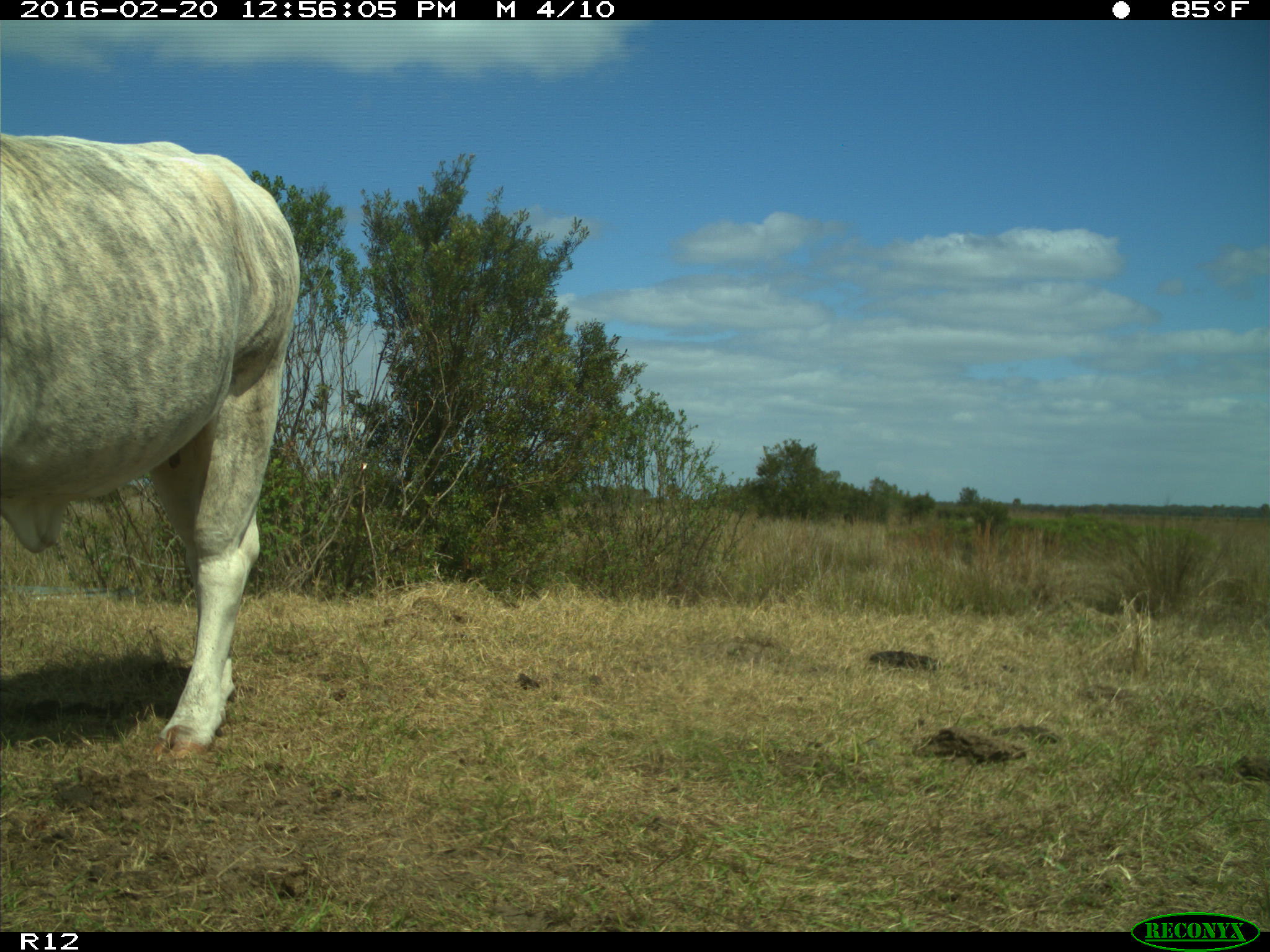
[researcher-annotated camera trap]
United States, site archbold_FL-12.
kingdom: Animalia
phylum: Chordata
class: Mammalia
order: Artiodactyla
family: Bovidae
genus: Bos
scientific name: Bos taurus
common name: domestic cow